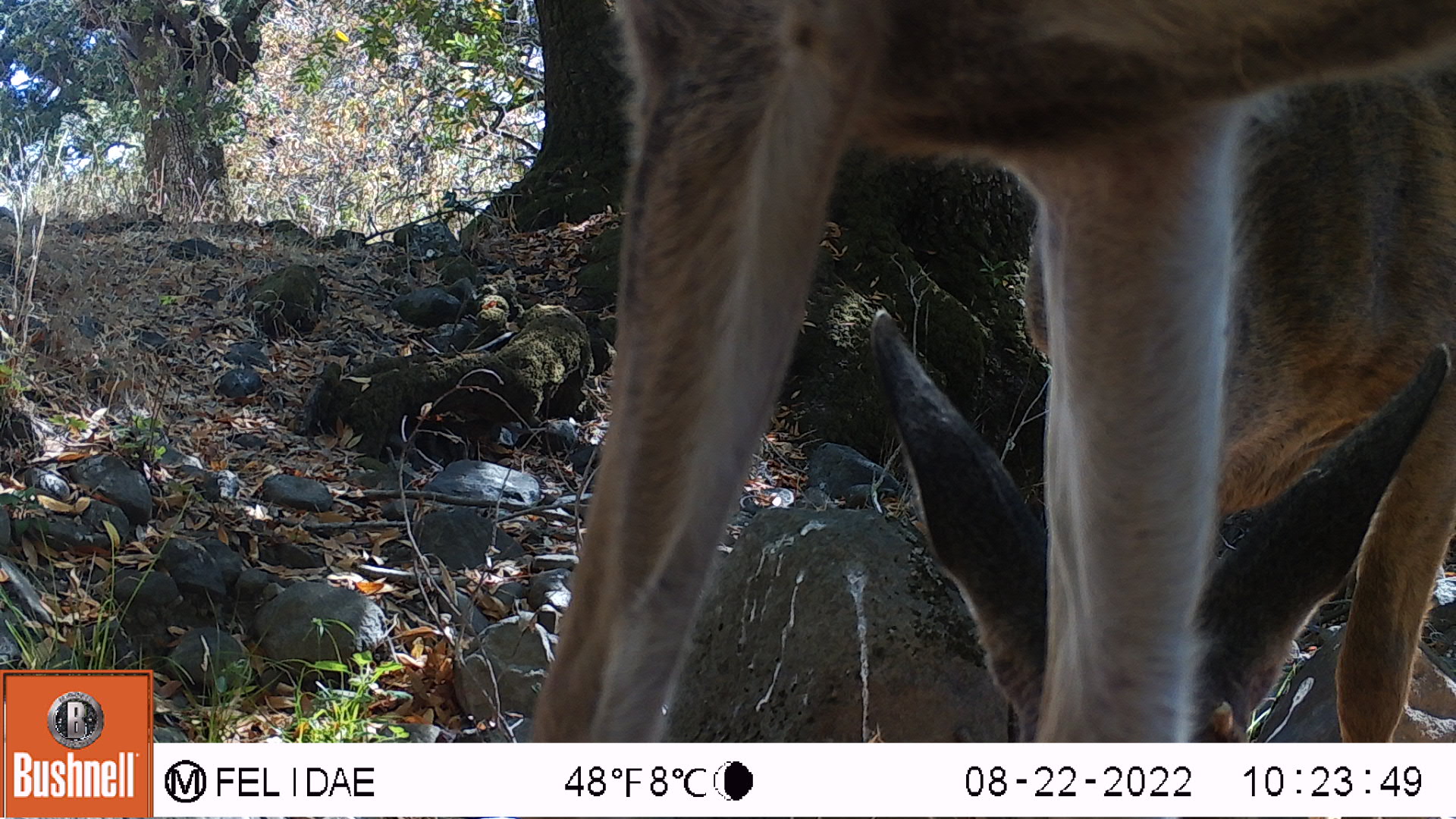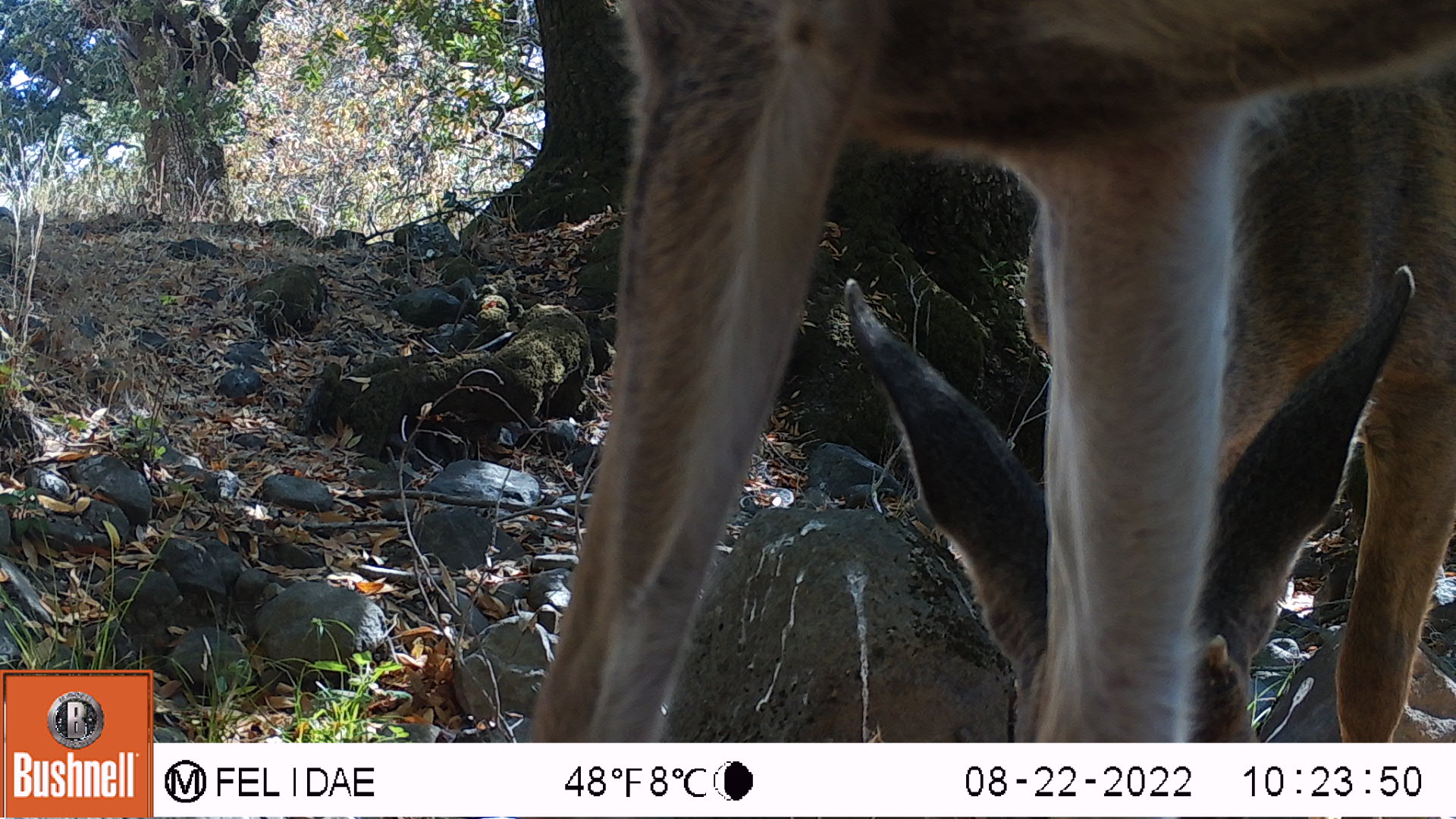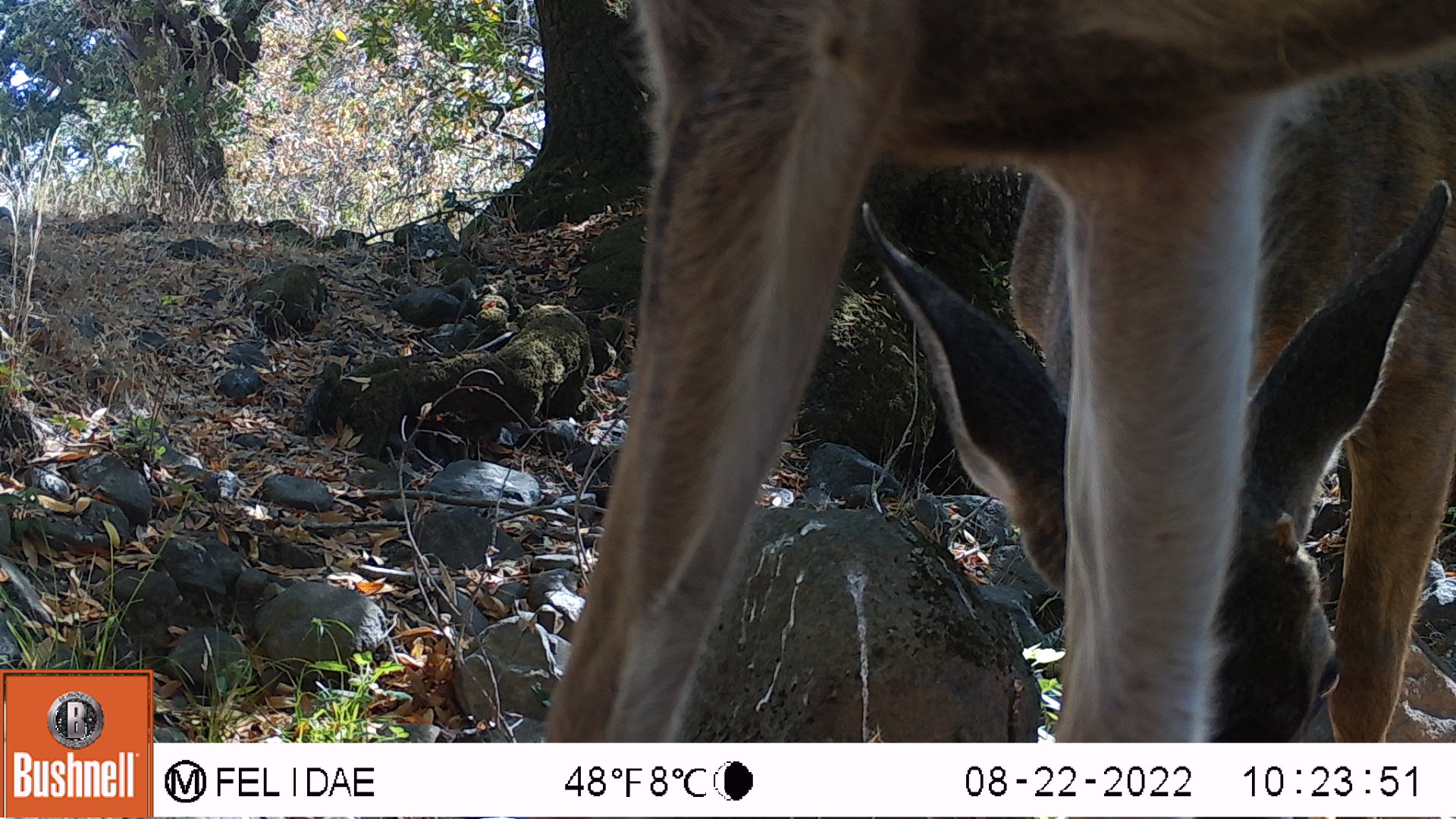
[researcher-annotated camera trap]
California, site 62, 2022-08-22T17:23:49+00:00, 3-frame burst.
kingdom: Animalia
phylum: Chordata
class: Mammalia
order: Artiodactyla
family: Cervidae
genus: Odocoileus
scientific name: Odocoileus hemionus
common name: mule deer